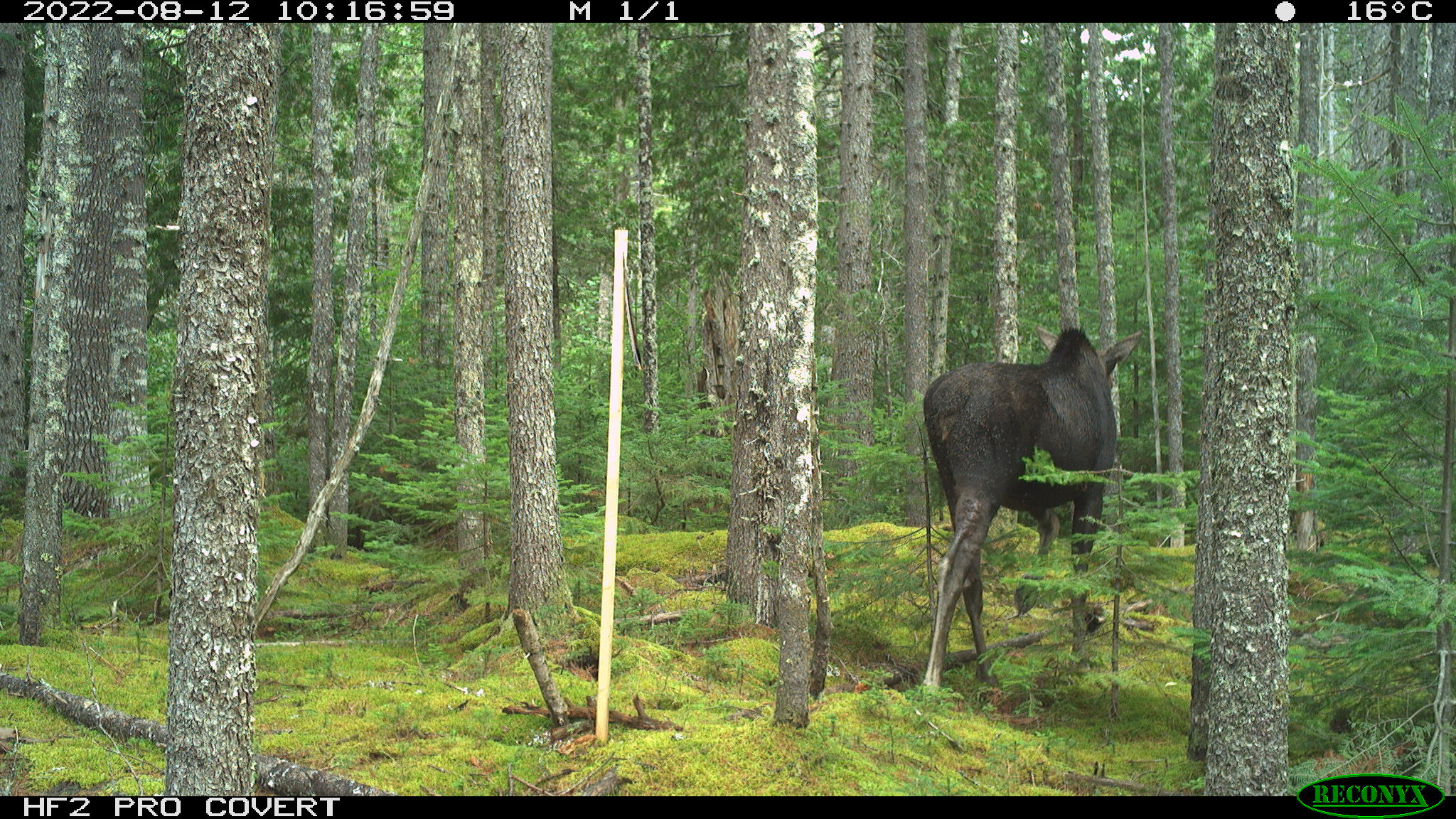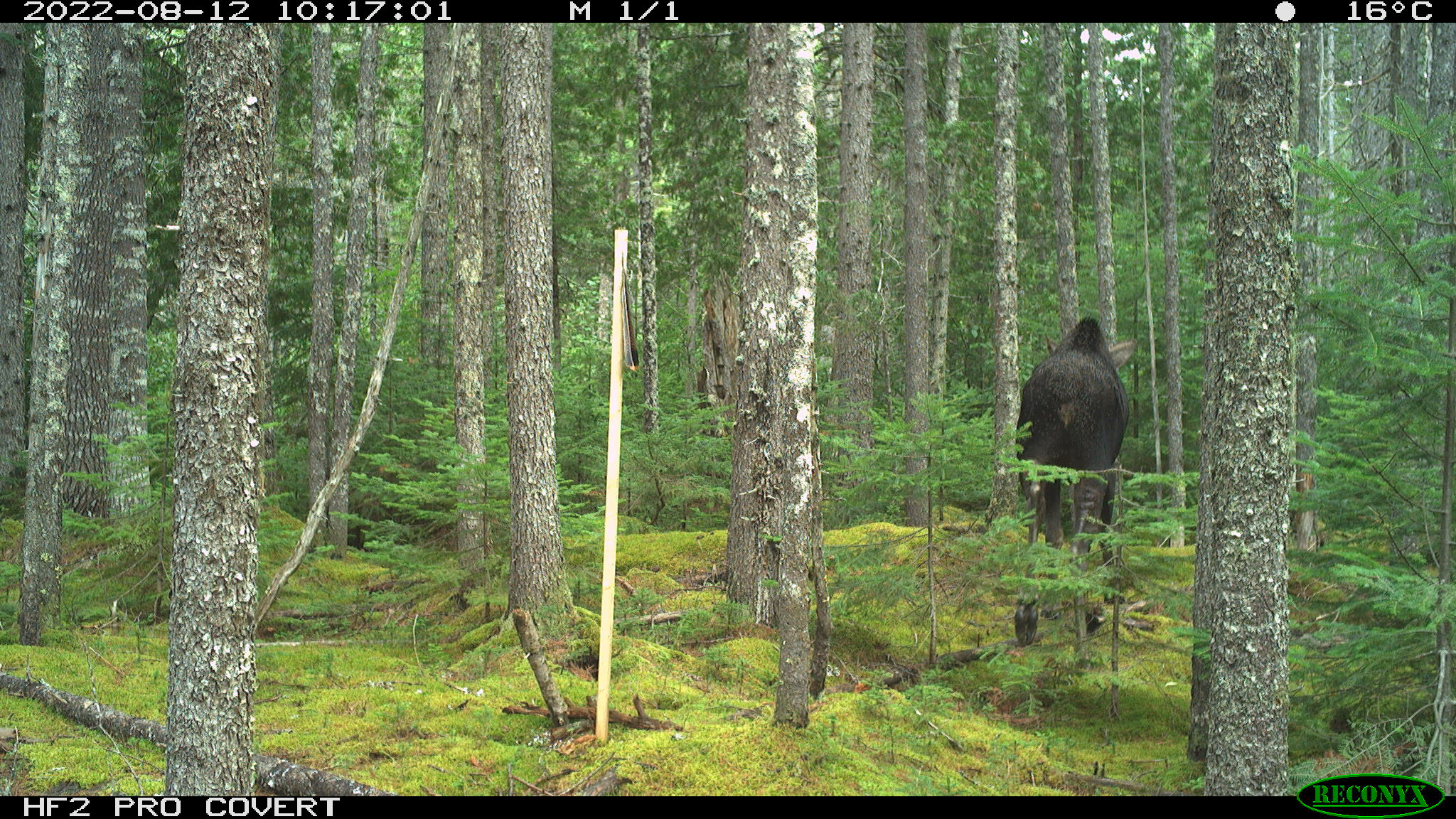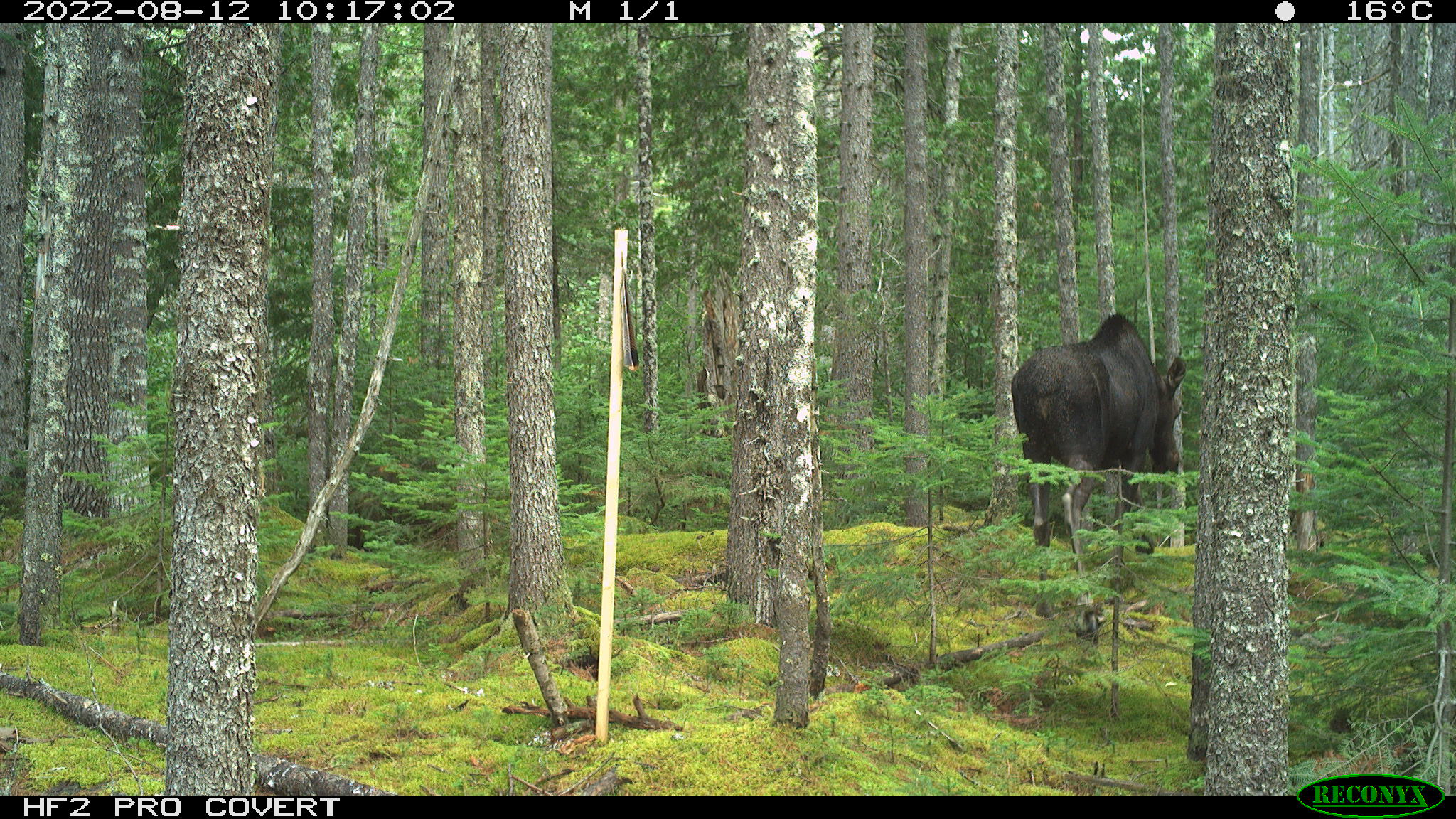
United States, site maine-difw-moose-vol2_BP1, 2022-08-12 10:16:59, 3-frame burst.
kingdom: Animalia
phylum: Chordata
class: Mammalia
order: Artiodactyla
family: Cervidae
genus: Alces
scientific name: Alces alces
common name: moose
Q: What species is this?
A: Moose (Alces alces).